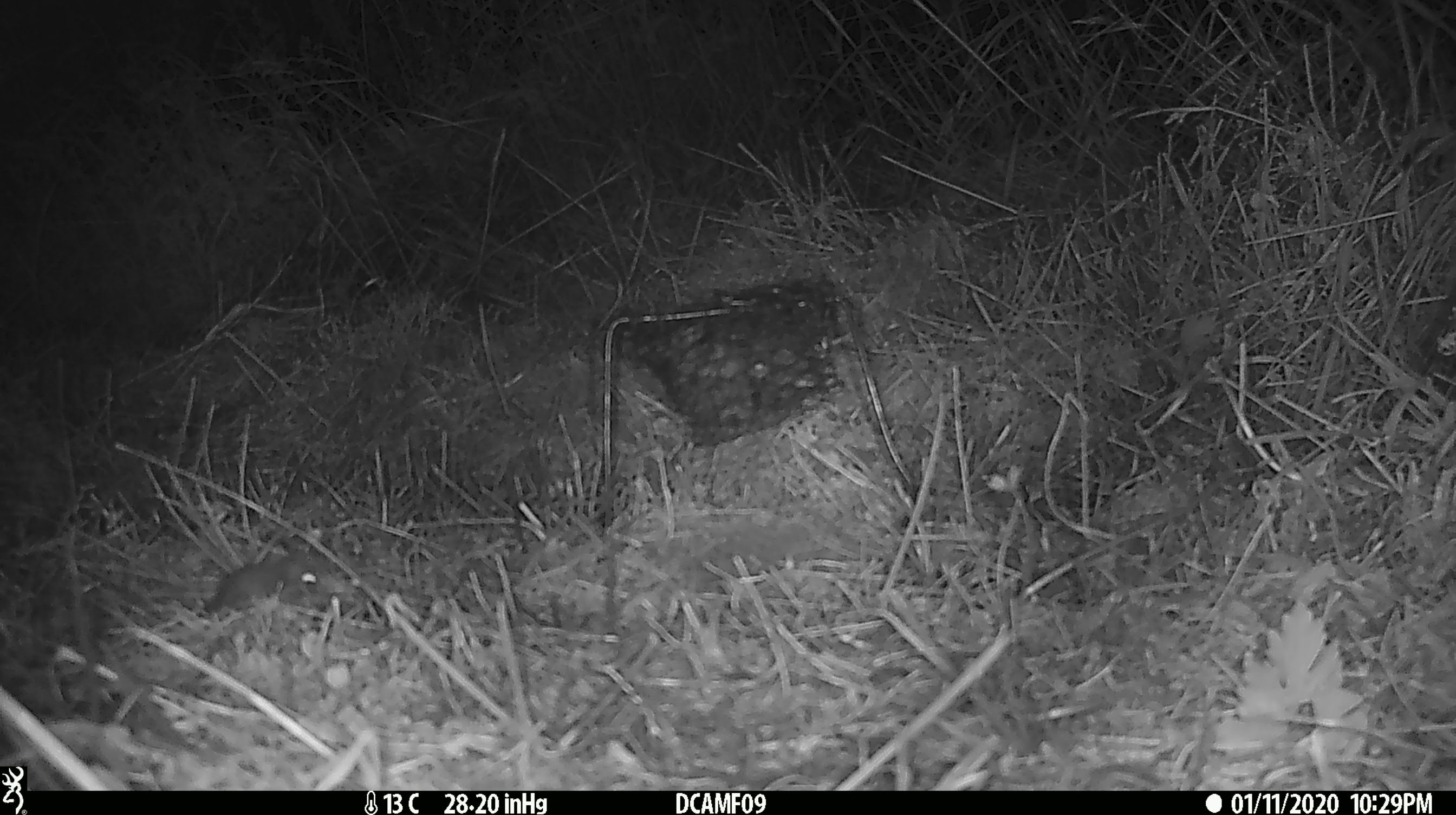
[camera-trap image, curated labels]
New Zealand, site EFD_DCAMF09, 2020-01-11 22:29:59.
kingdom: Animalia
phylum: Chordata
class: Mammalia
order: Rodentia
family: Muridae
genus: Mus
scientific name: Mus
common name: mouse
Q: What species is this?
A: Mouse (Mus).